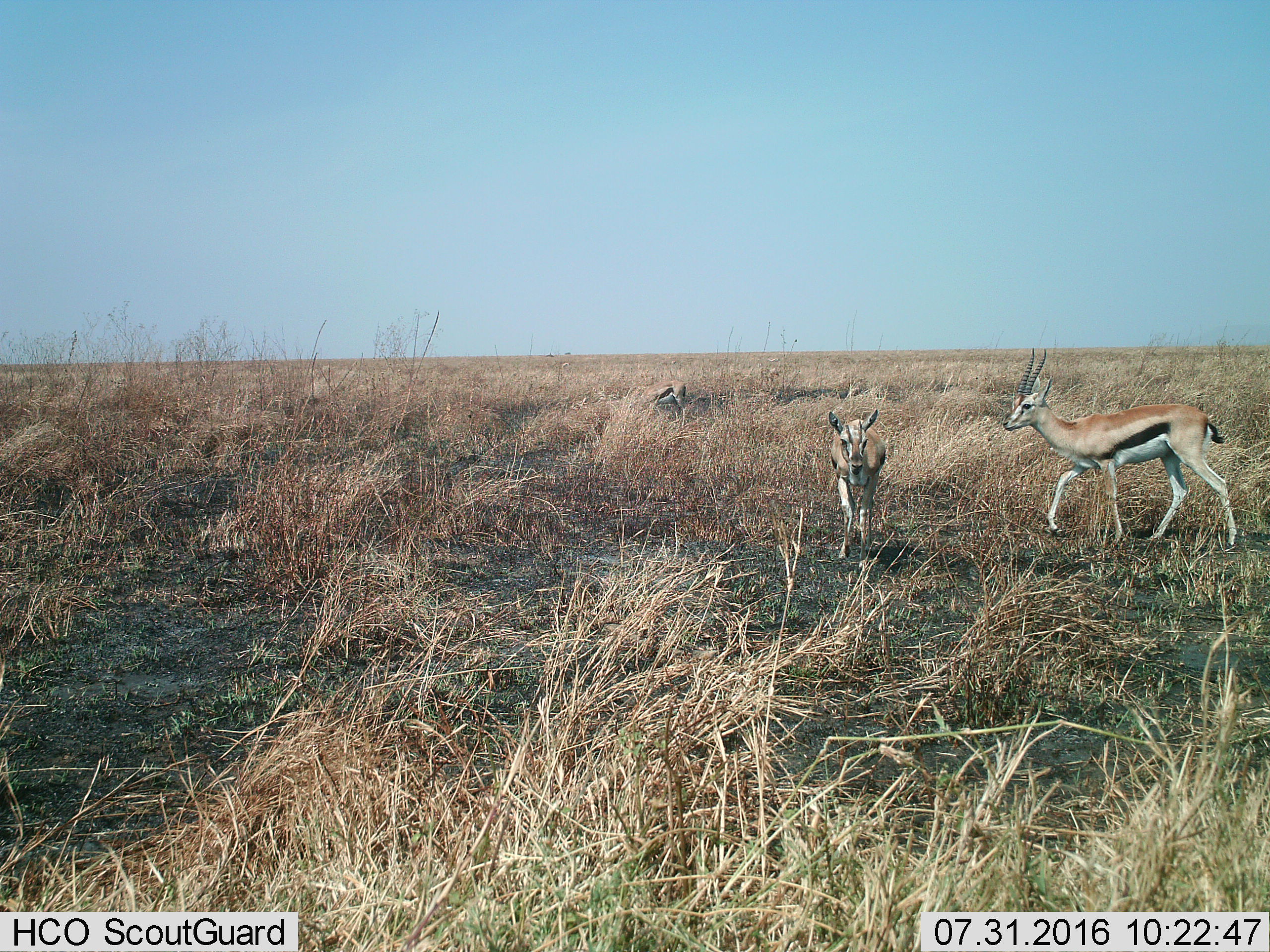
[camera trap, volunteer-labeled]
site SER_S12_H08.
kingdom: Animalia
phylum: Chordata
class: Mammalia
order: Artiodactyla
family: Bovidae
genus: Eudorcas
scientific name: Eudorcas thomsonii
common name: thomson's gazelle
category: gazellethomsons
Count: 3.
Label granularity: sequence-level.